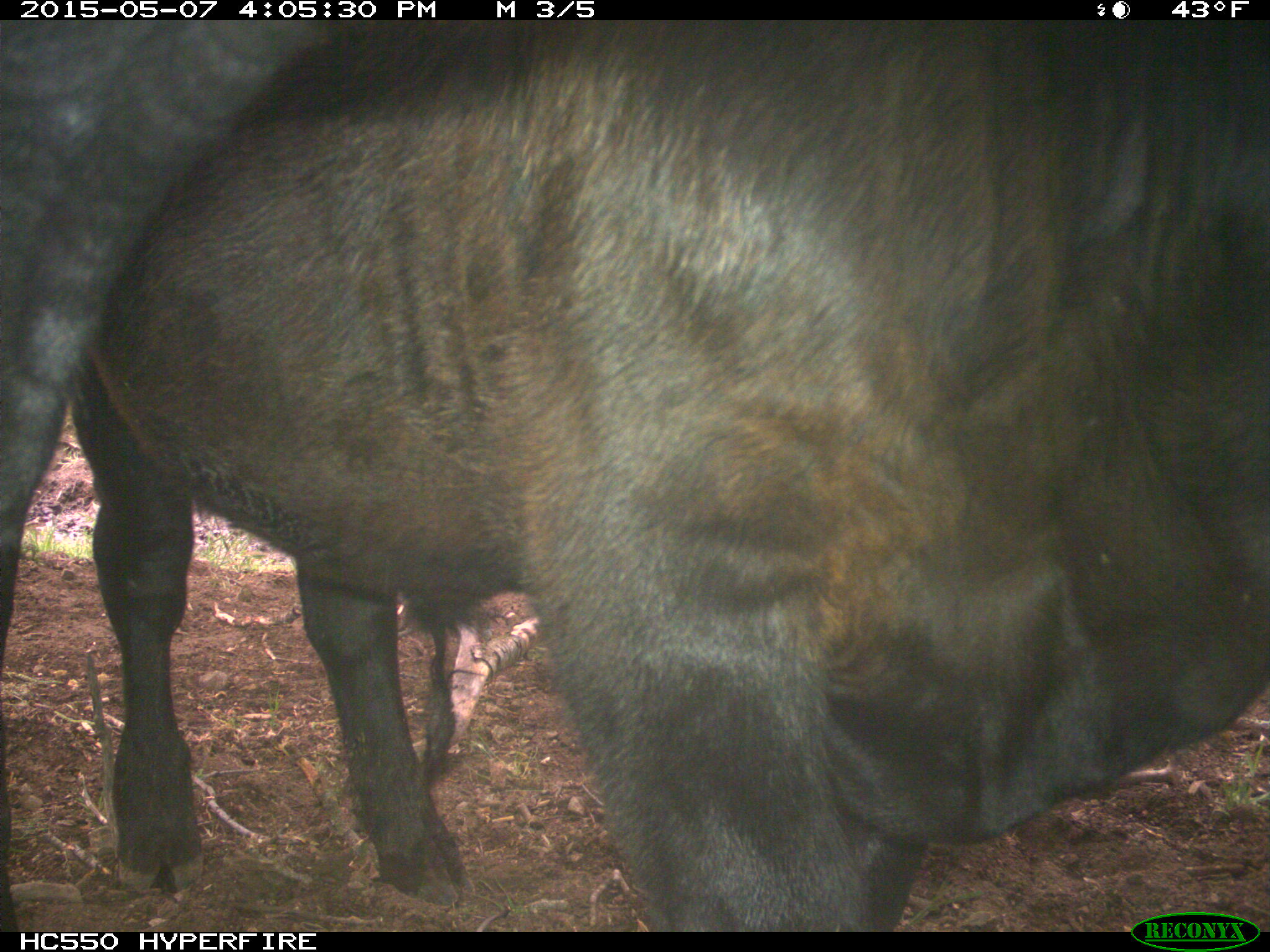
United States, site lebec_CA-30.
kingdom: Animalia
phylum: Chordata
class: Mammalia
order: Artiodactyla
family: Bovidae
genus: Bos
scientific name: Bos taurus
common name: domestic cow